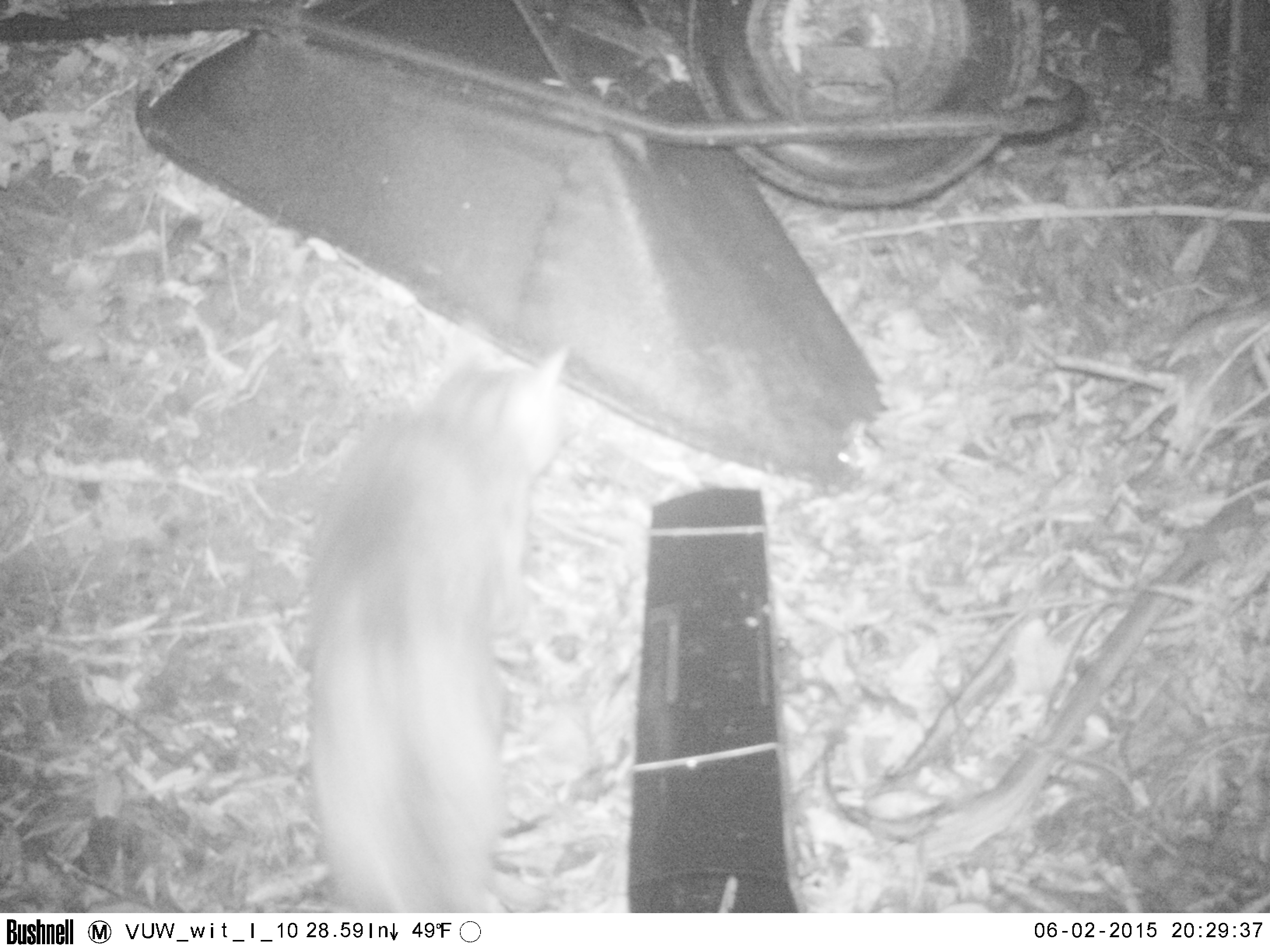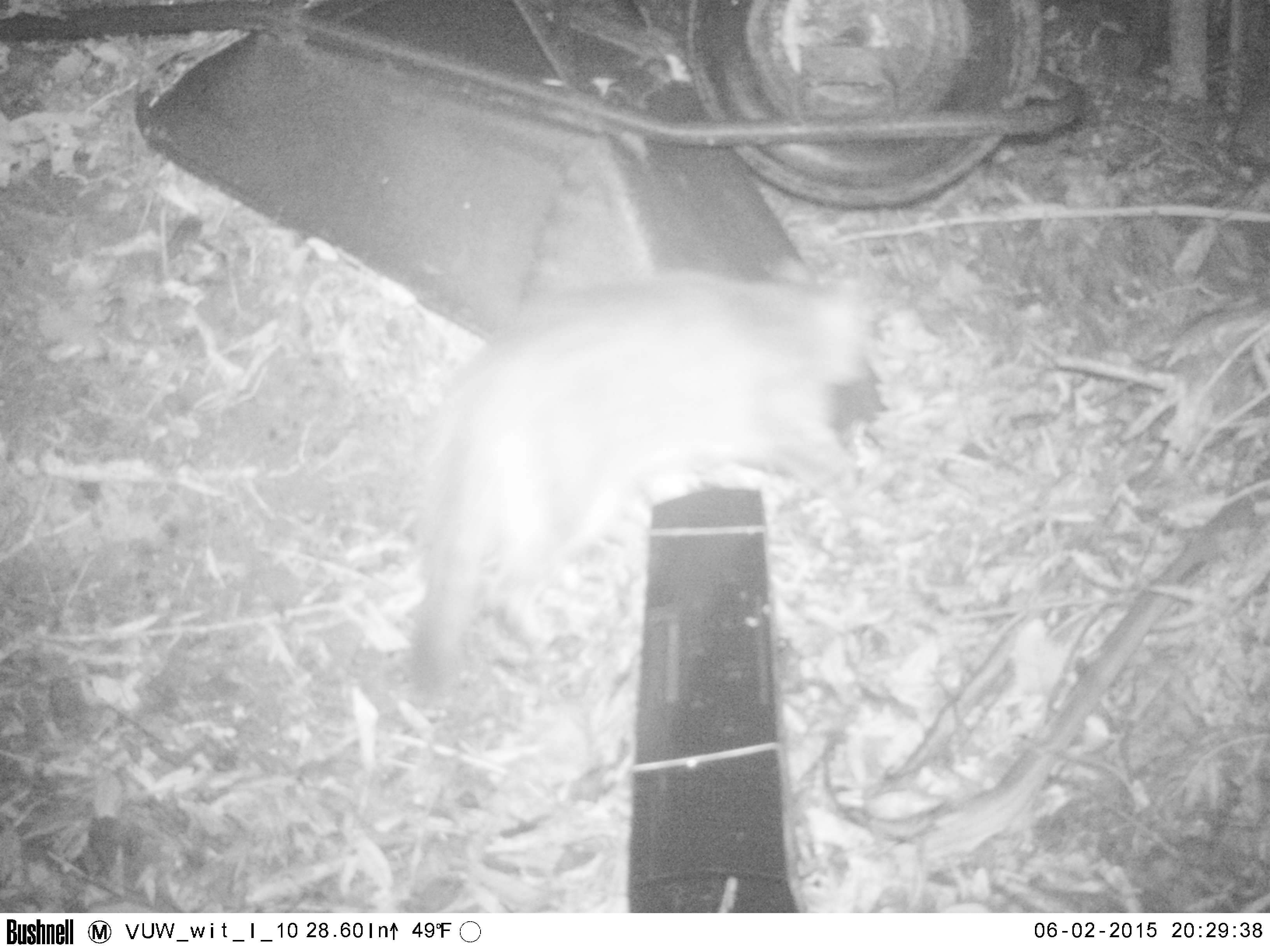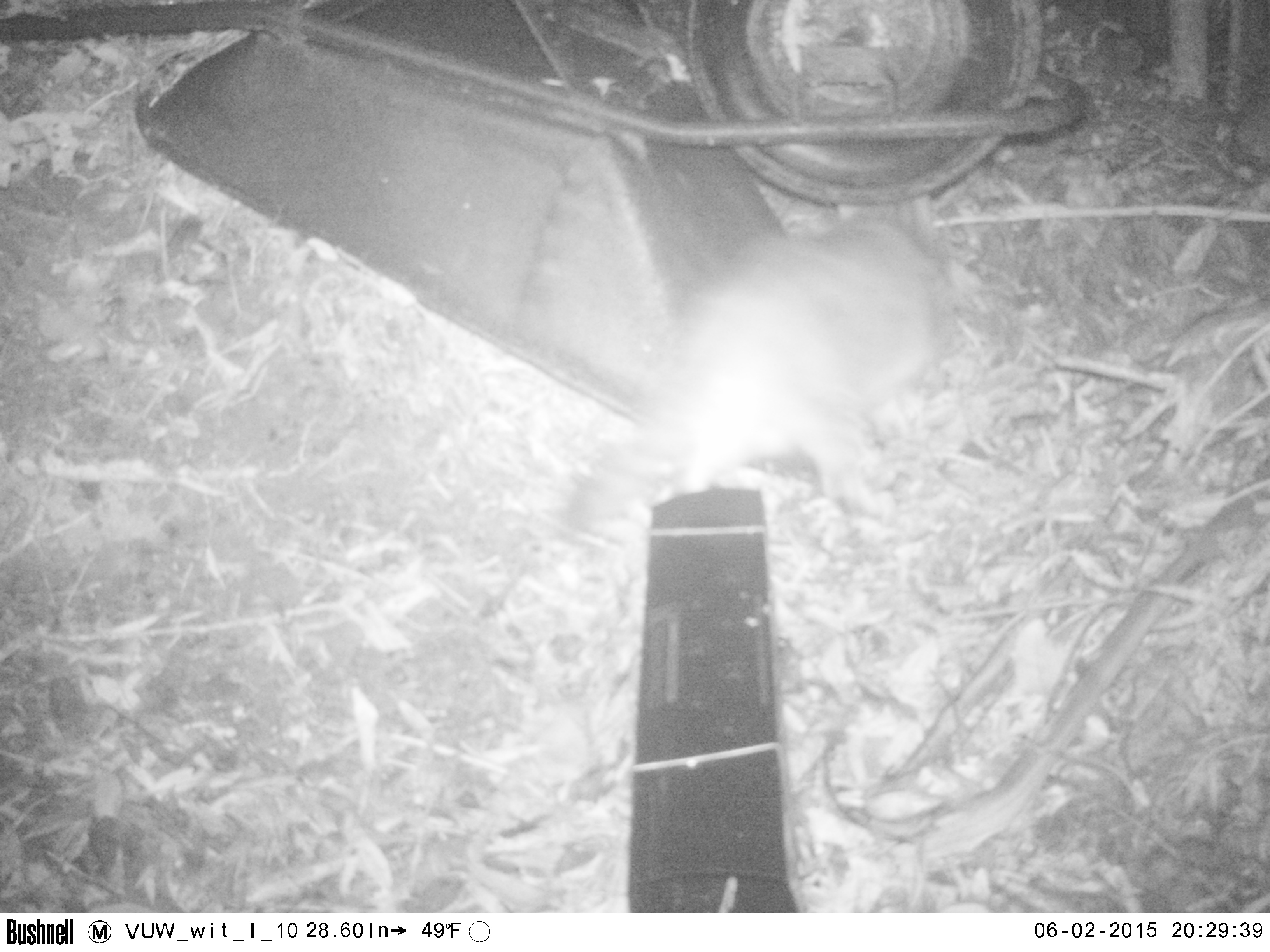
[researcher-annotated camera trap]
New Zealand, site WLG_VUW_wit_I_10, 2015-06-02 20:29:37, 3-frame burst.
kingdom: Animalia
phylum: Chordata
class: Mammalia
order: Carnivora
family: Felidae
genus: Felis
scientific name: Felis catus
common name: domestic cat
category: cat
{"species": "cat (domestic cat) (Felis catus)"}